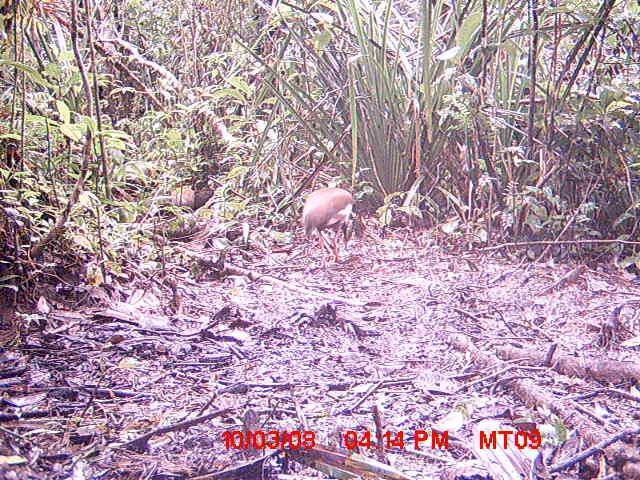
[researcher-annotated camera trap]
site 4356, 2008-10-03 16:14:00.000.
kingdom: Animalia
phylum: Chordata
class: Aves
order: Cuculiformes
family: Cuculidae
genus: Coua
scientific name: Coua serriana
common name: red-breasted coua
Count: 2.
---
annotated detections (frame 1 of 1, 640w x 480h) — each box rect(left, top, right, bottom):
coua serriana: rect(303, 186, 354, 266)